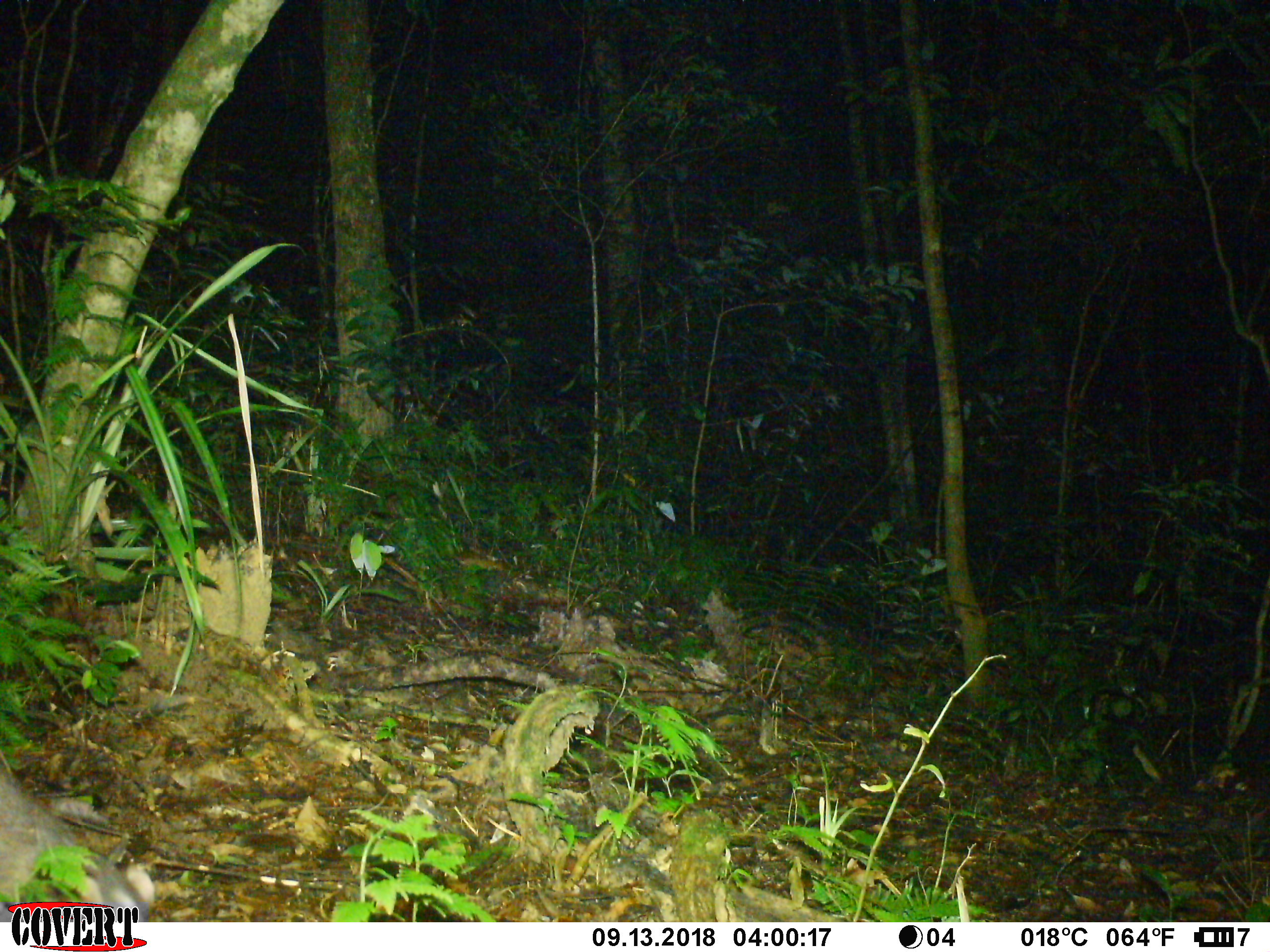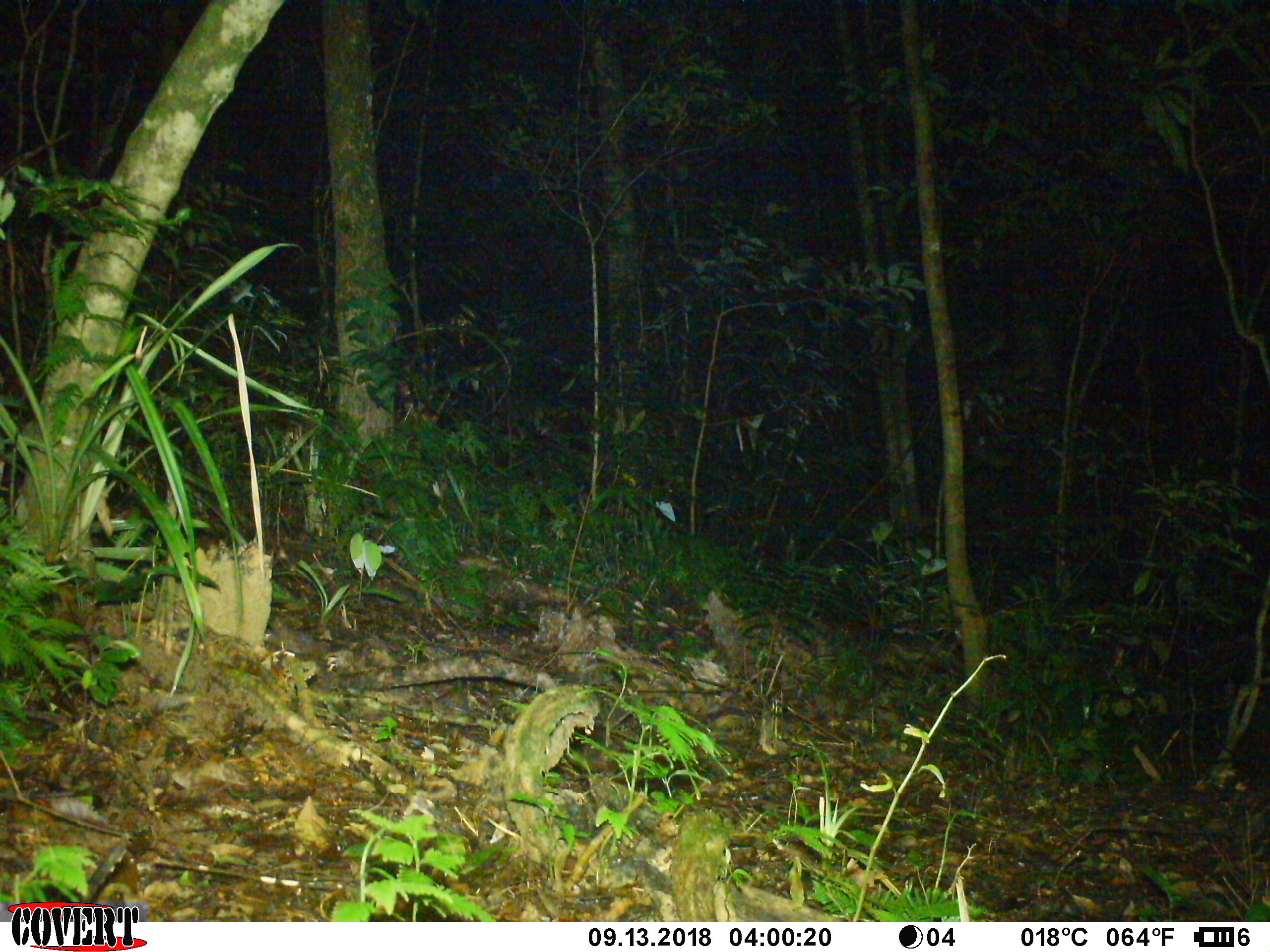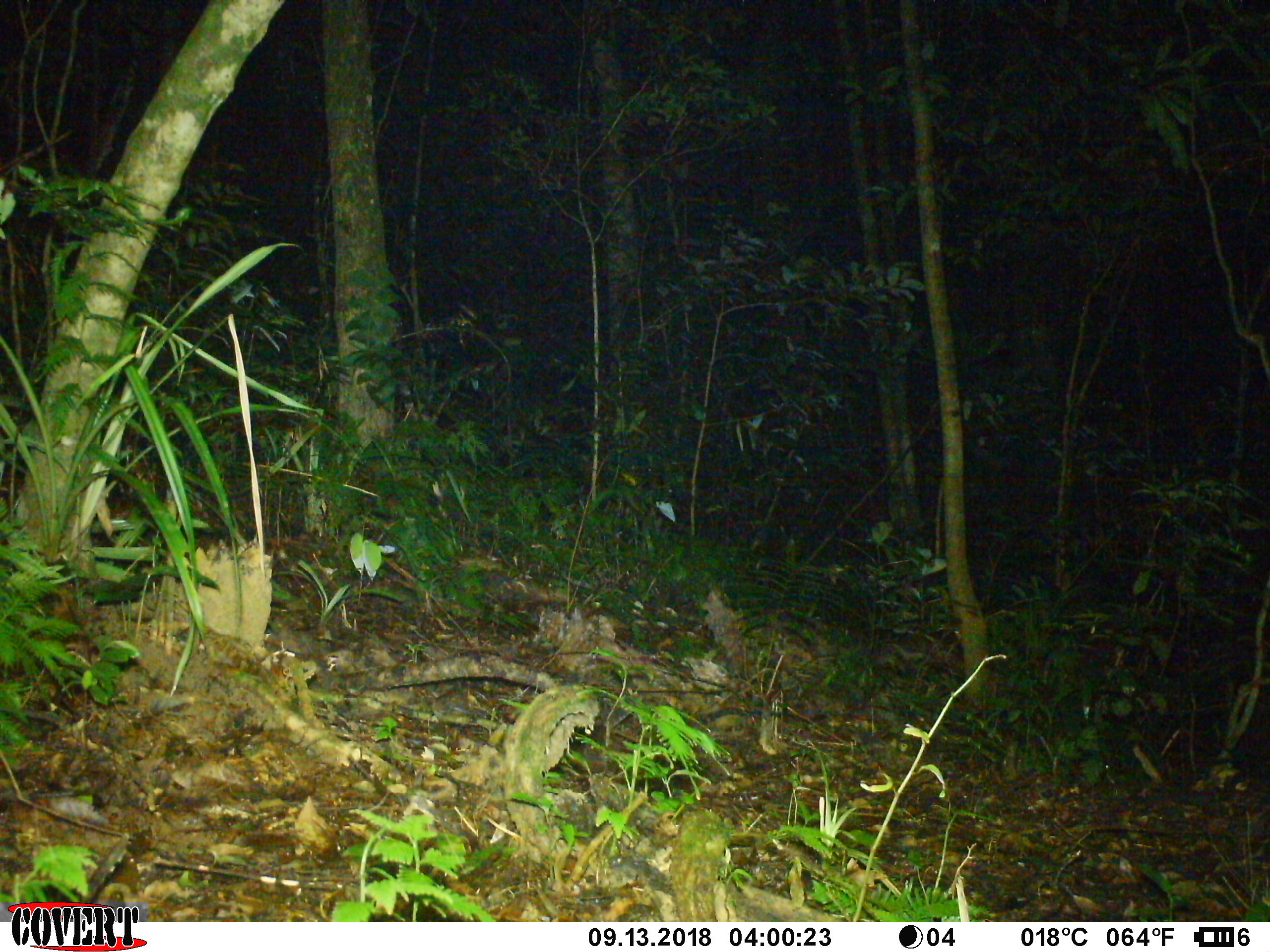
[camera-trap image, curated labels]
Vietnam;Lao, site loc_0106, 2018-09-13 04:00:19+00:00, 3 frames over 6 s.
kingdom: Animalia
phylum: Chordata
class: Mammalia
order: Carnivora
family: Mustelidae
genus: Melogale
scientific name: Melogale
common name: ferret badger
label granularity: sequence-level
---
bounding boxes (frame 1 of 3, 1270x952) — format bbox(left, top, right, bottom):
ferret badger: bbox(0, 769, 154, 920)